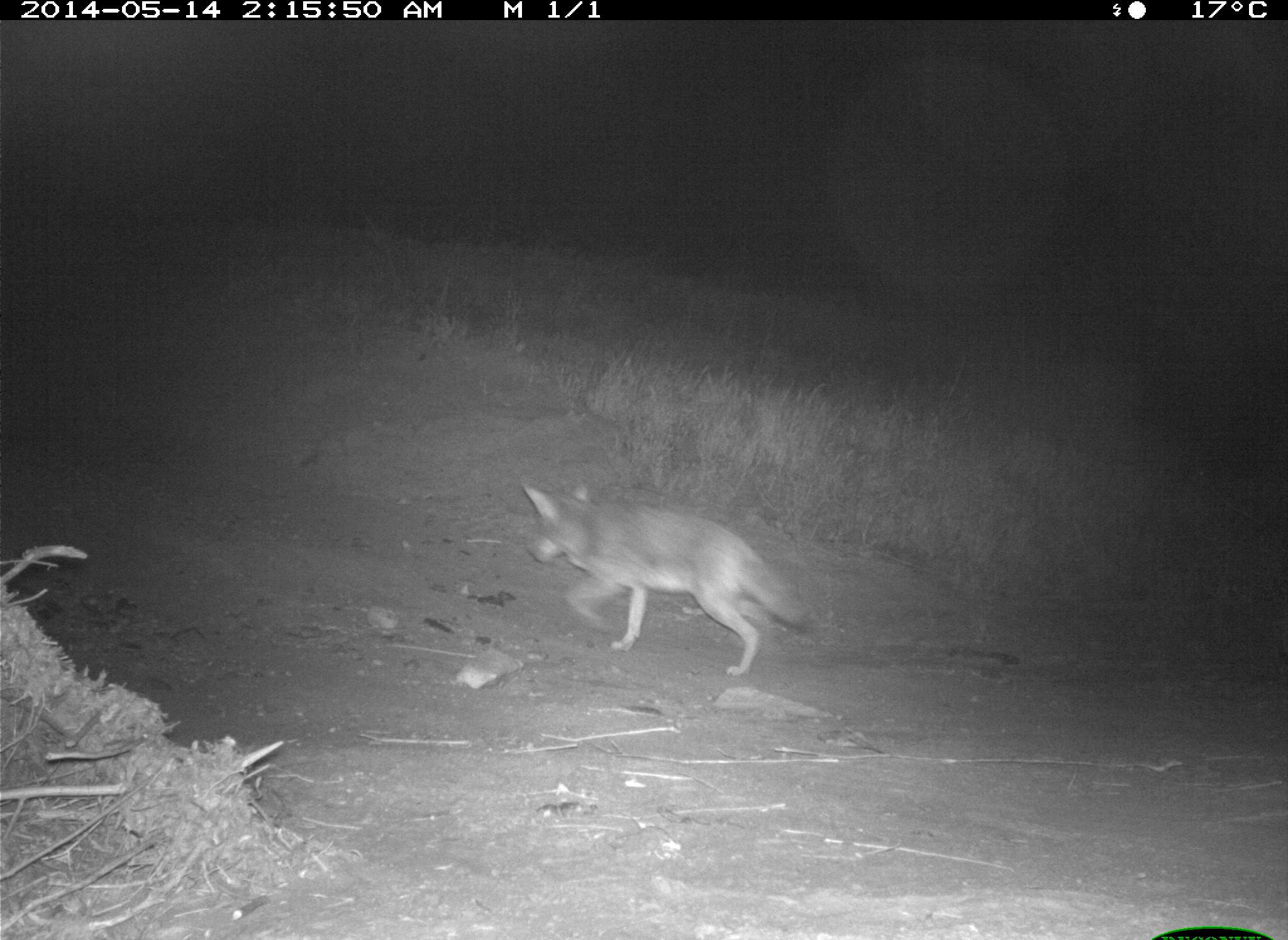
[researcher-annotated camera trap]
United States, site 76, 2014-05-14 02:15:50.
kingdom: Animalia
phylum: Chordata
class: Mammalia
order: Carnivora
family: Canidae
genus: Canis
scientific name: Canis latrans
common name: coyote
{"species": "coyote (Canis latrans)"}